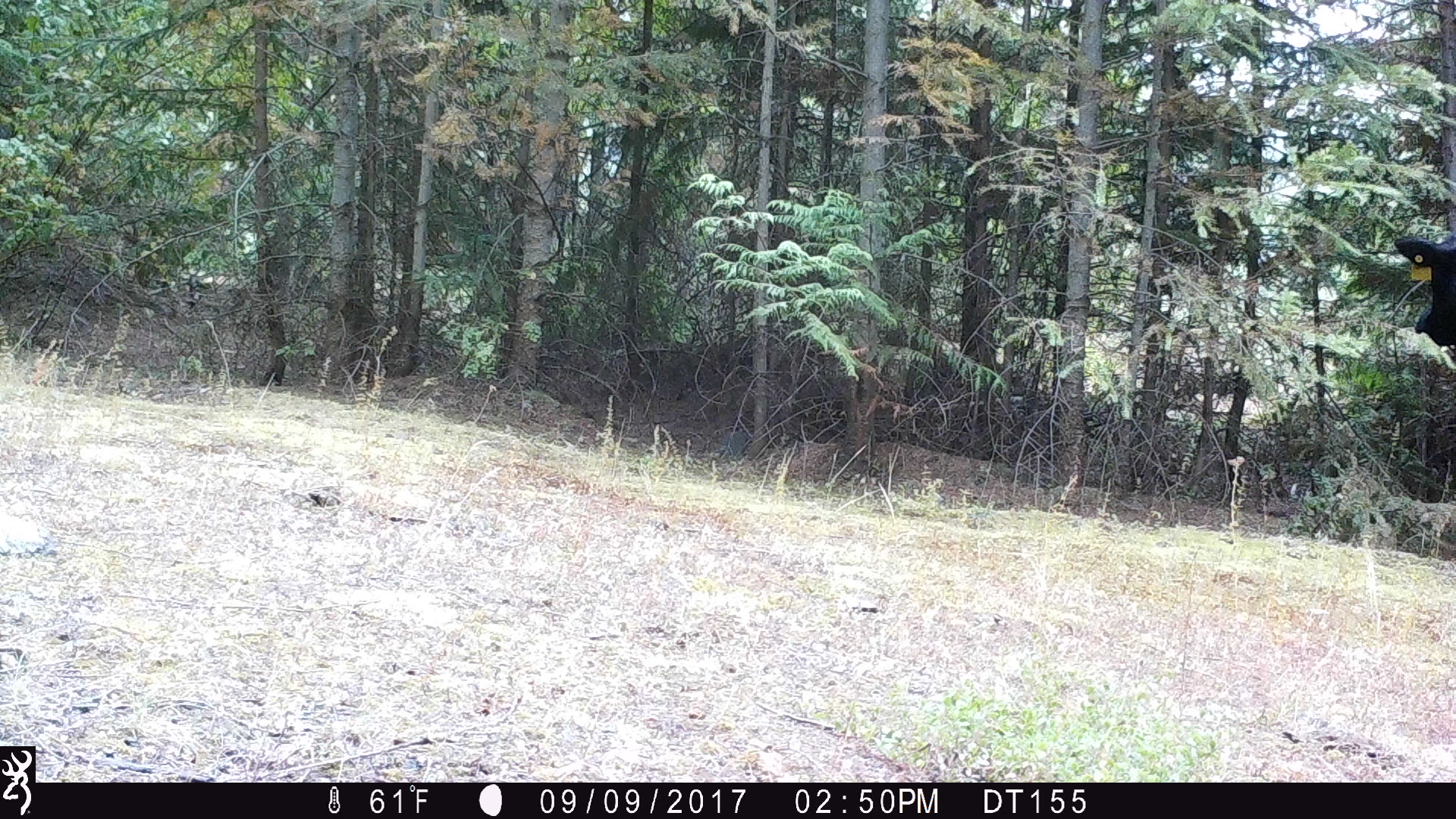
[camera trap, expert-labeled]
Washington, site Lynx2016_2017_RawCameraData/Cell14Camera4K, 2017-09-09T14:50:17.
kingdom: Animalia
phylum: Chordata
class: Mammalia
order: Artiodactyla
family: Bovidae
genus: Bos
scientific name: Bos taurus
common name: domestic cattle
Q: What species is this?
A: Domestic cattle (Bos taurus).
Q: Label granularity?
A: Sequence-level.